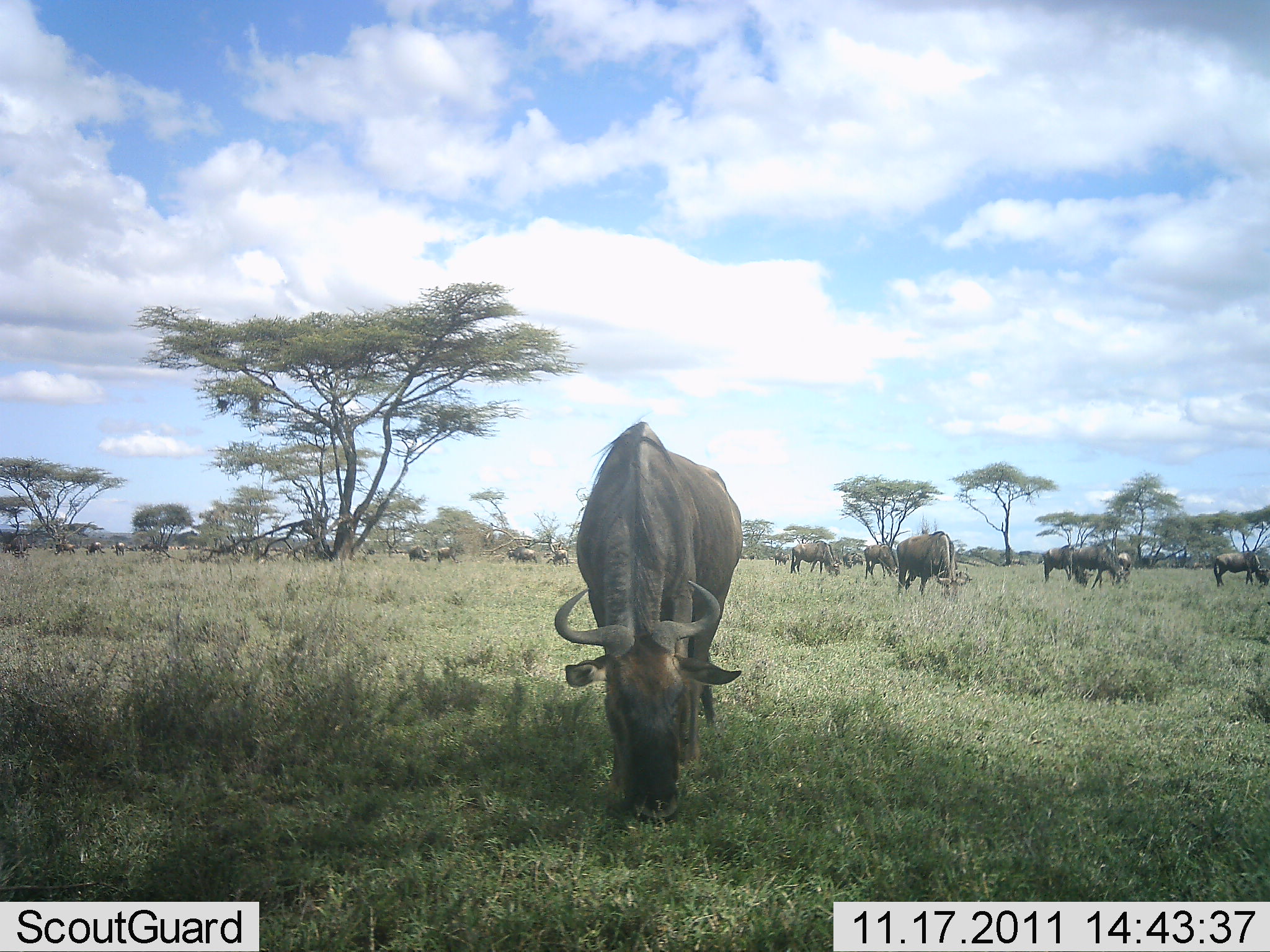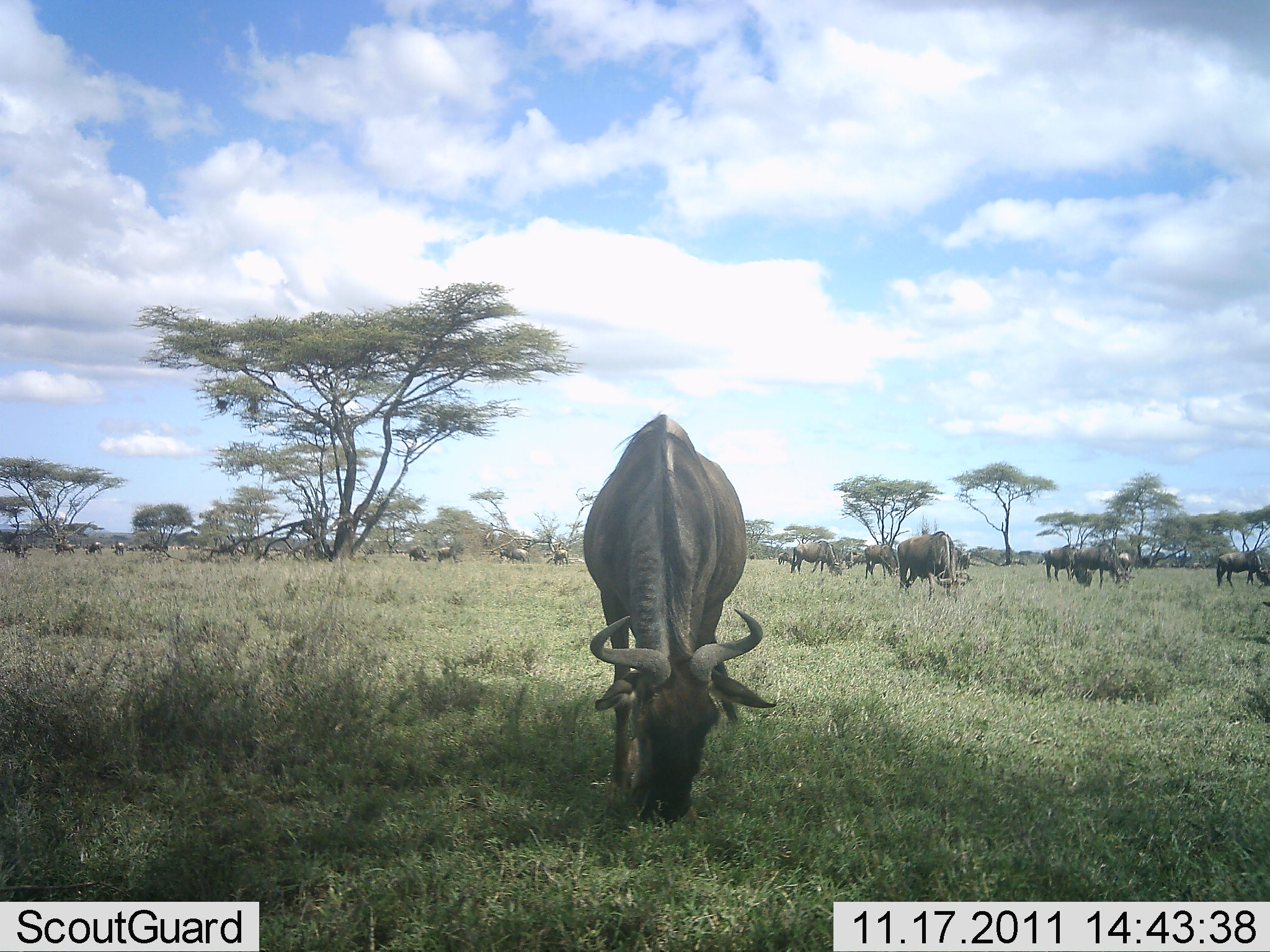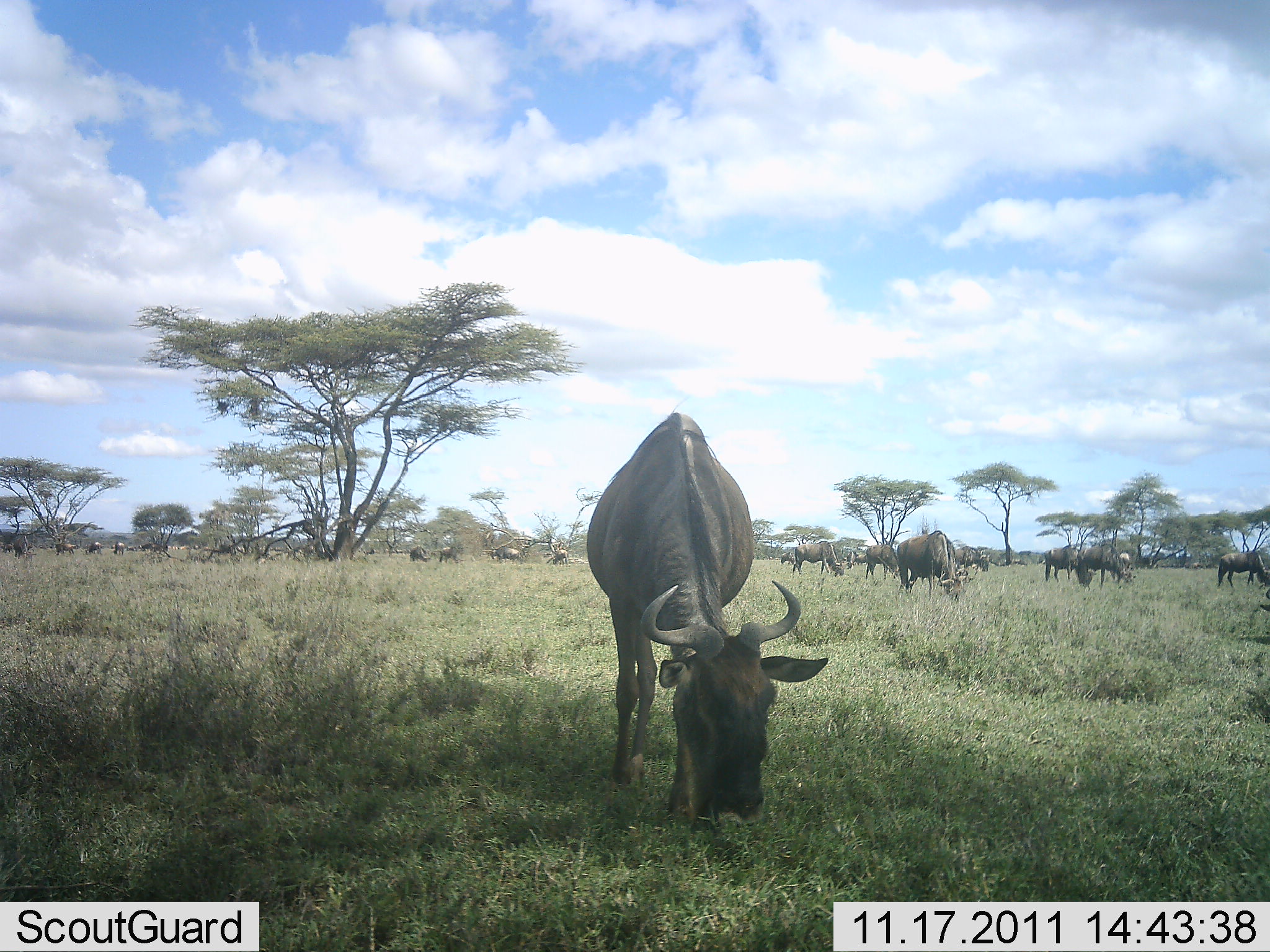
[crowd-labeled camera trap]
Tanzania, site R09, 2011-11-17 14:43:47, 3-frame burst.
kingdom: Animalia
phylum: Chordata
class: Mammalia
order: Artiodactyla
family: Bovidae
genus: Connochaetes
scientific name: Connochaetes taurinus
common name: blue wildebeest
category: wildebeest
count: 11-50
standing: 38%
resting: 0%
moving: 31%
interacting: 0%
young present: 0%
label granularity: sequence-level